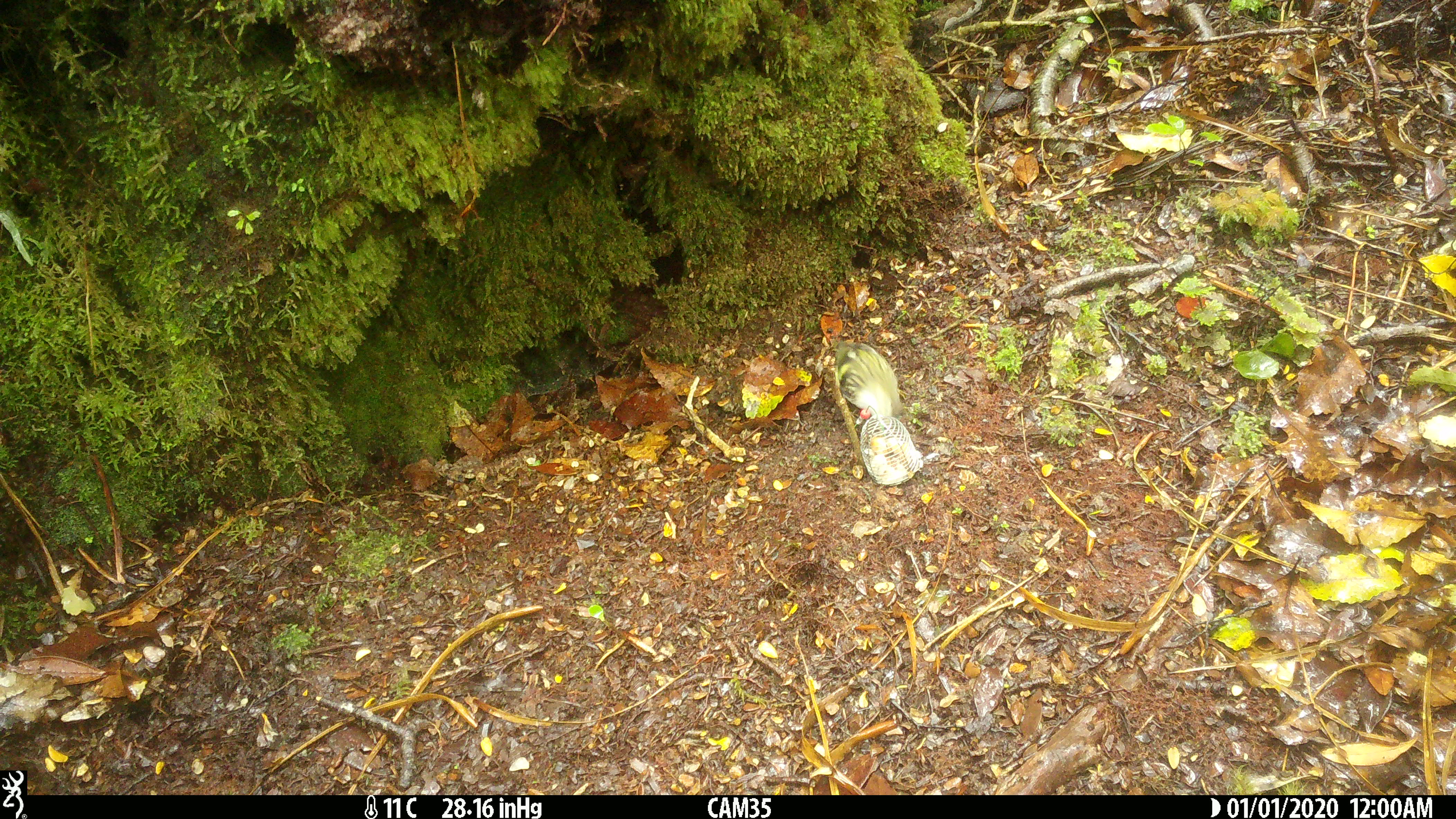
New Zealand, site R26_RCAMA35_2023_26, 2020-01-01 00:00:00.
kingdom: Animalia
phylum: Chordata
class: Aves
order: Passeriformes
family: Acanthisittidae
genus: Acanthisitta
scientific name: Acanthisitta chloris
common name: rifleman